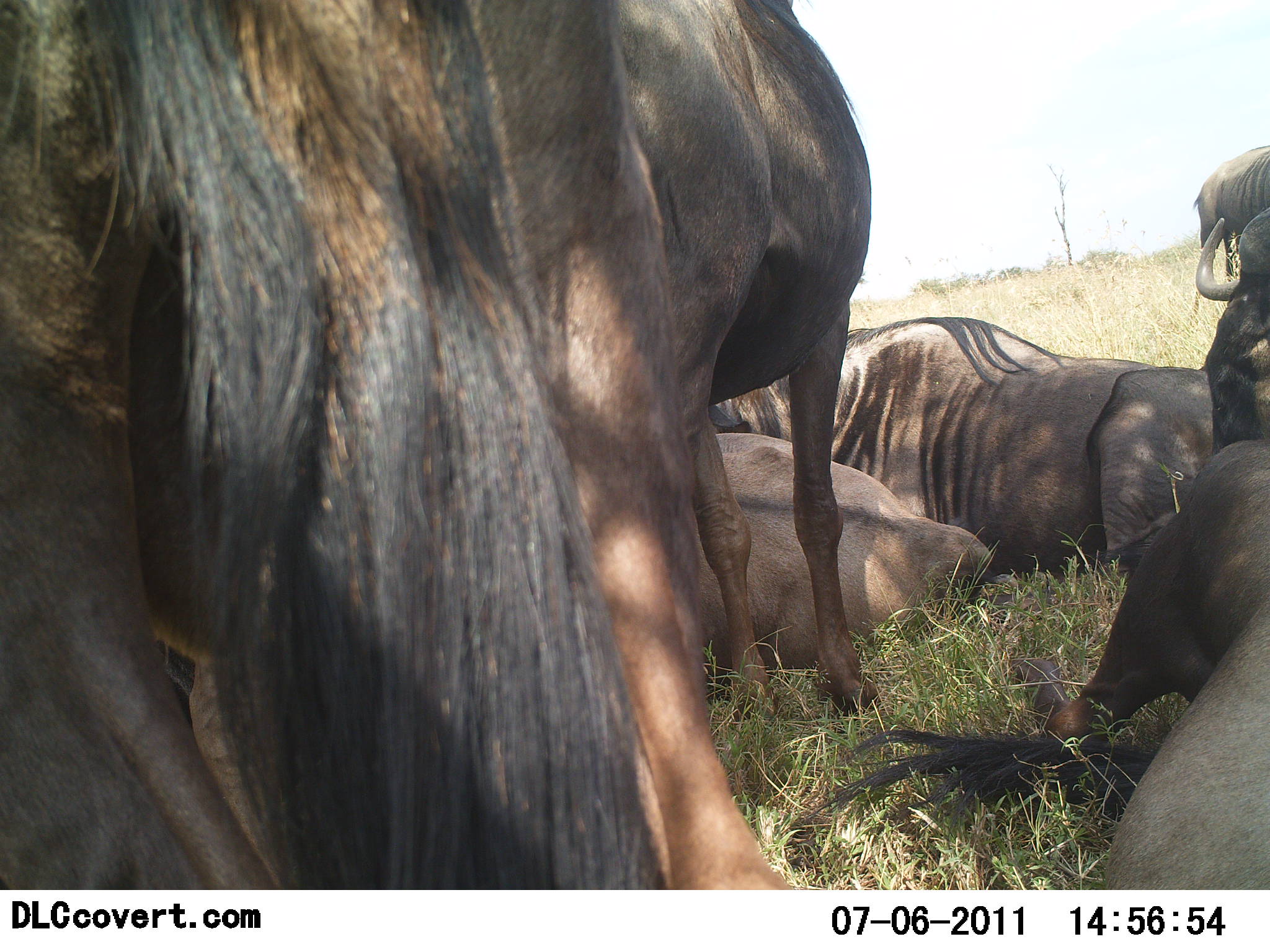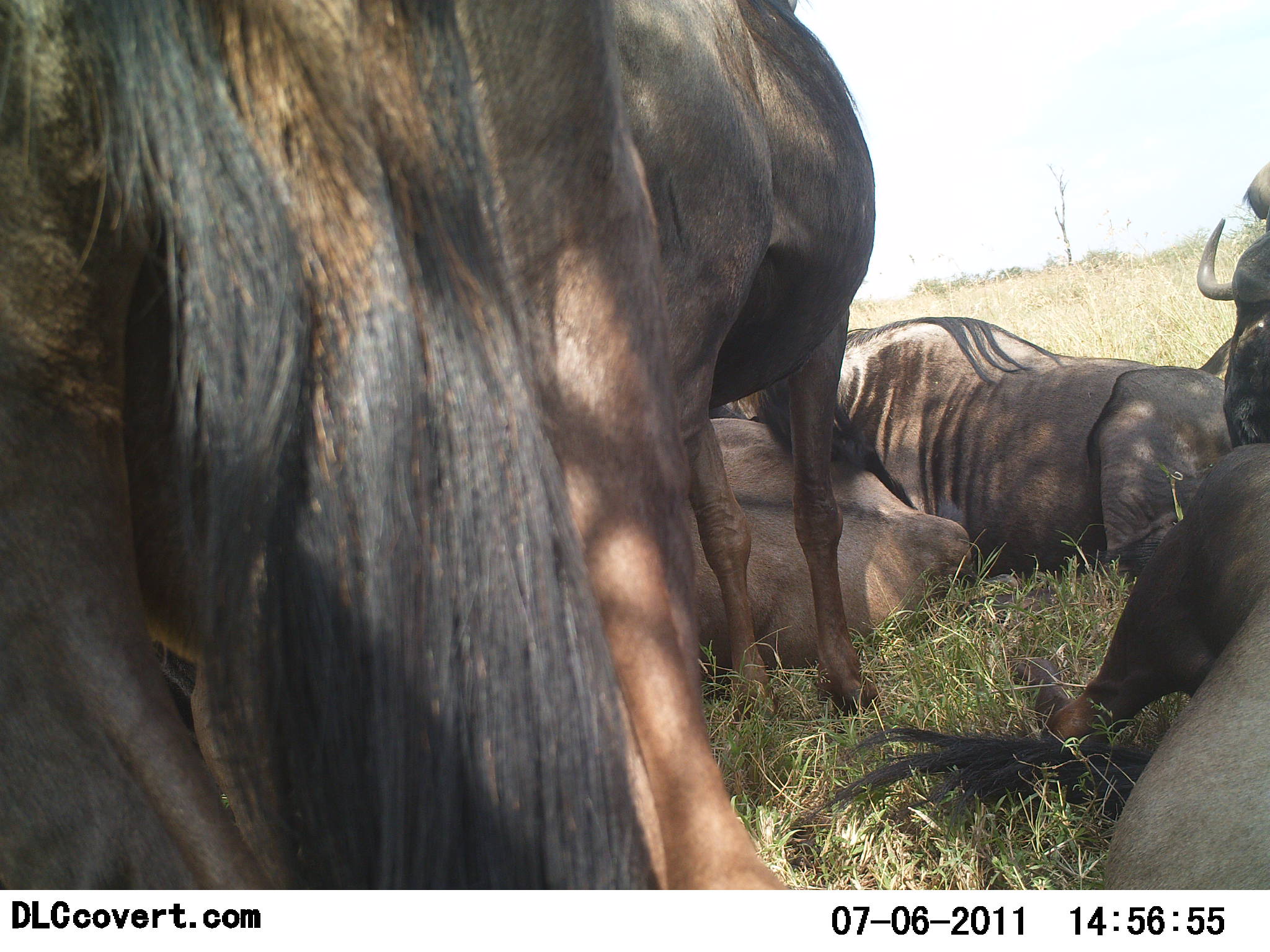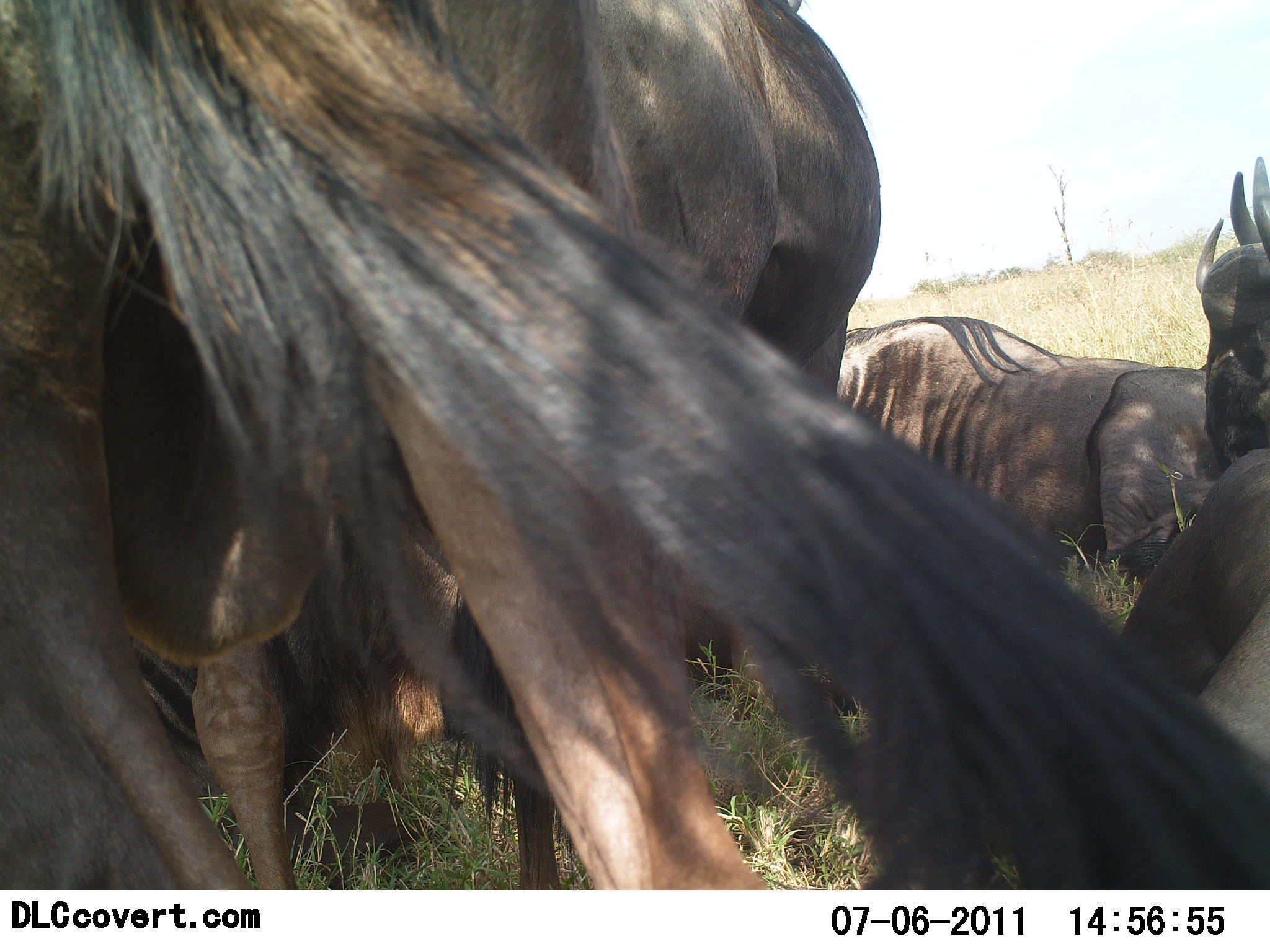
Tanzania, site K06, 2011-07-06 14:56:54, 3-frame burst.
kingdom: Animalia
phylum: Chordata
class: Mammalia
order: Artiodactyla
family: Bovidae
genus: Connochaetes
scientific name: Connochaetes taurinus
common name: blue wildebeest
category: wildebeest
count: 5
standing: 62%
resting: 94%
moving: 0%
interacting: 19%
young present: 0%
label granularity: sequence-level